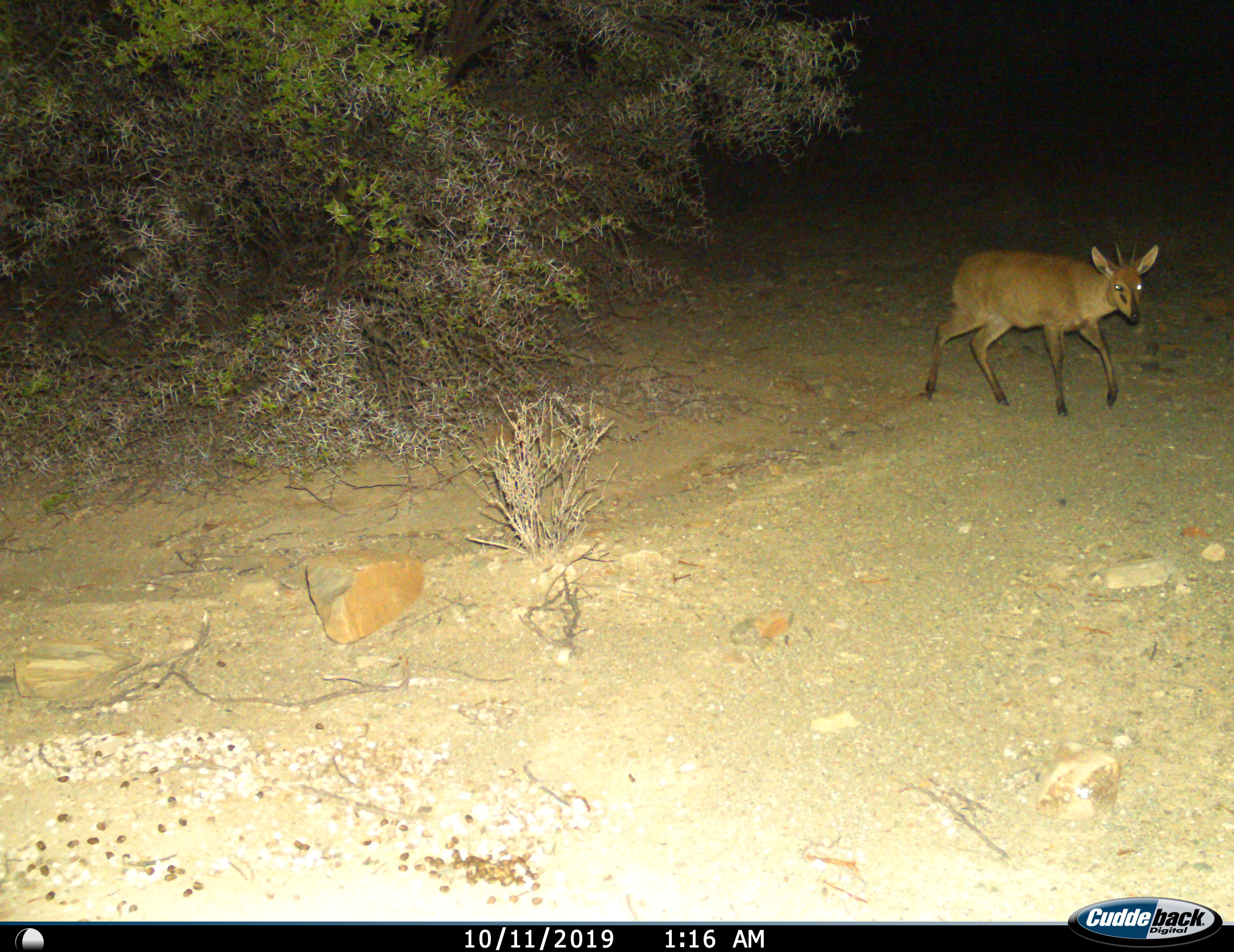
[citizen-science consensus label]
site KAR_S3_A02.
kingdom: Animalia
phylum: Chordata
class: Mammalia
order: Artiodactyla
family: Bovidae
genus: Sylvicapra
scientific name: Sylvicapra grimmia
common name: common duiker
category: duikercommongrey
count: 1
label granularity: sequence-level